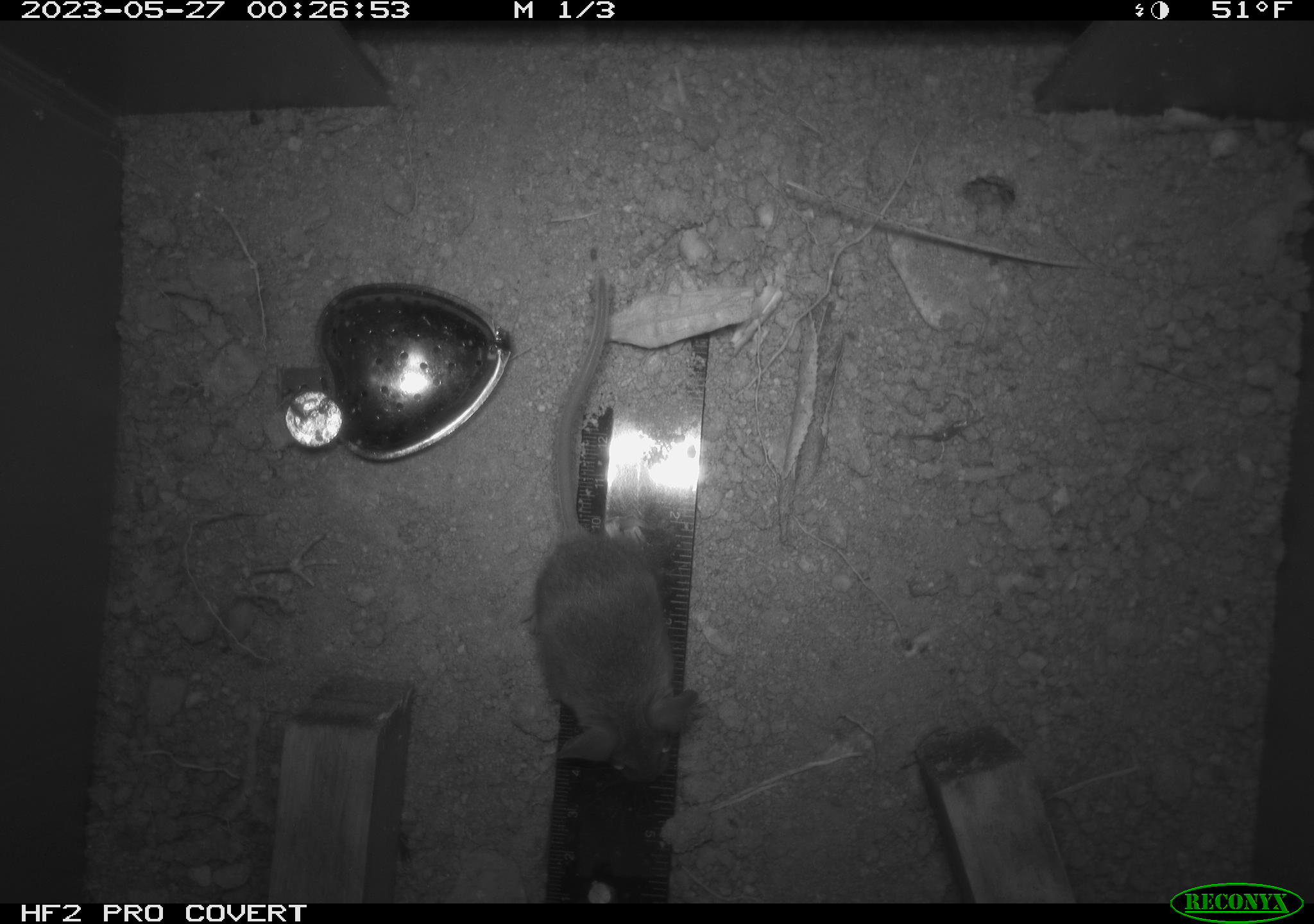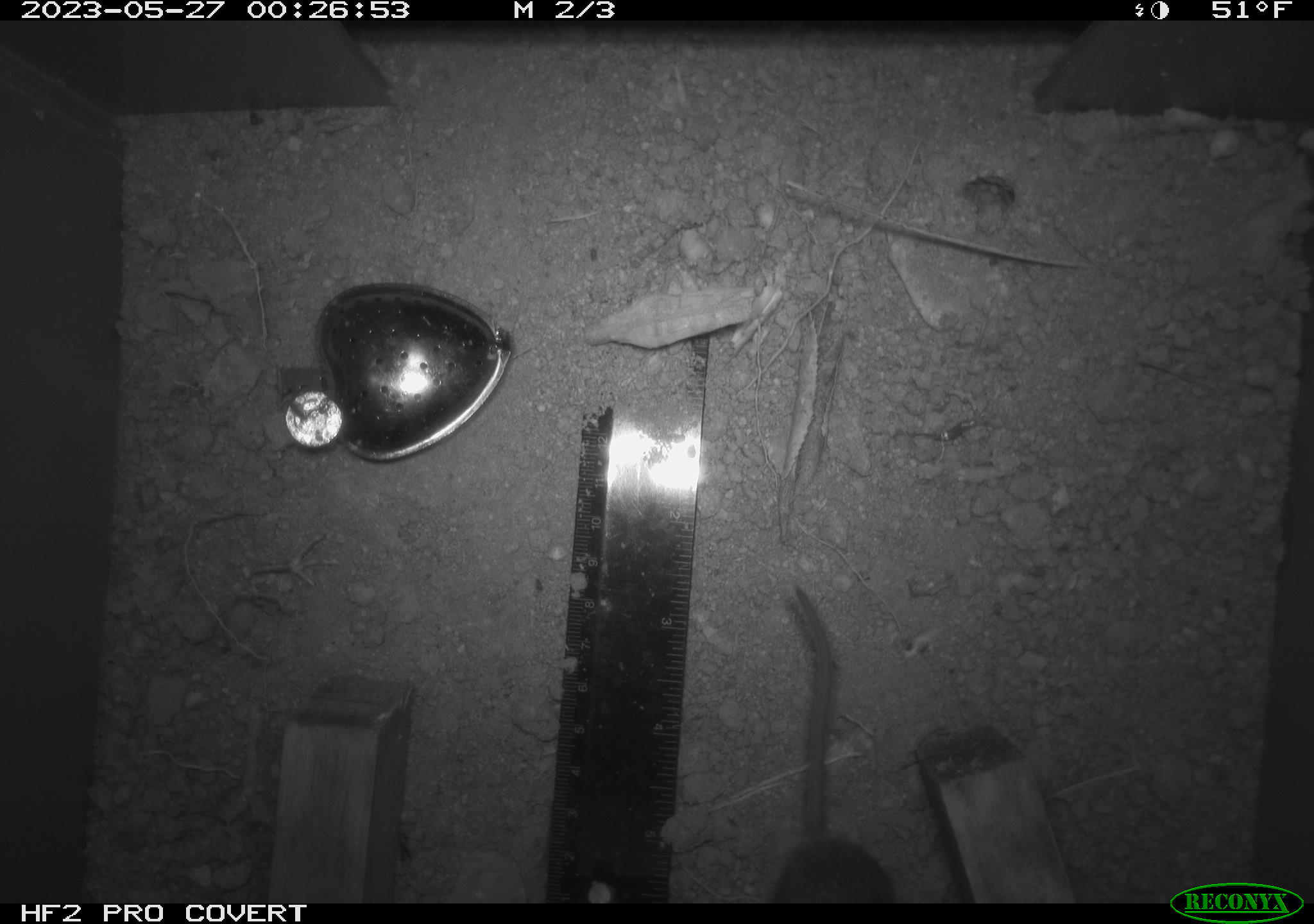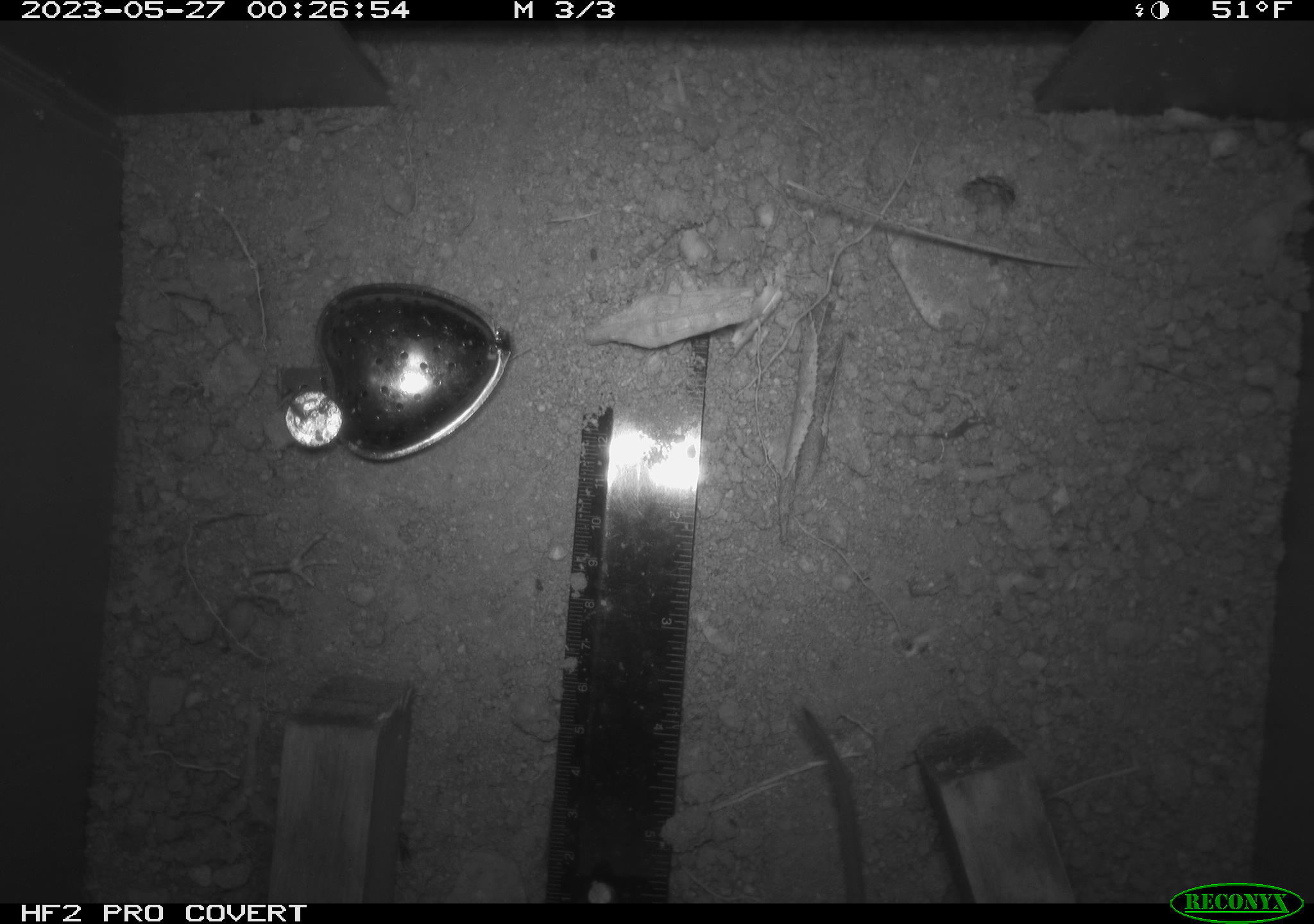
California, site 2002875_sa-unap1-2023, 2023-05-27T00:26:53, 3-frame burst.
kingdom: Animalia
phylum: Chordata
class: Mammalia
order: Rodentia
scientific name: Rodentia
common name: mouse species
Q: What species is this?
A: Mouse species (Rodentia).